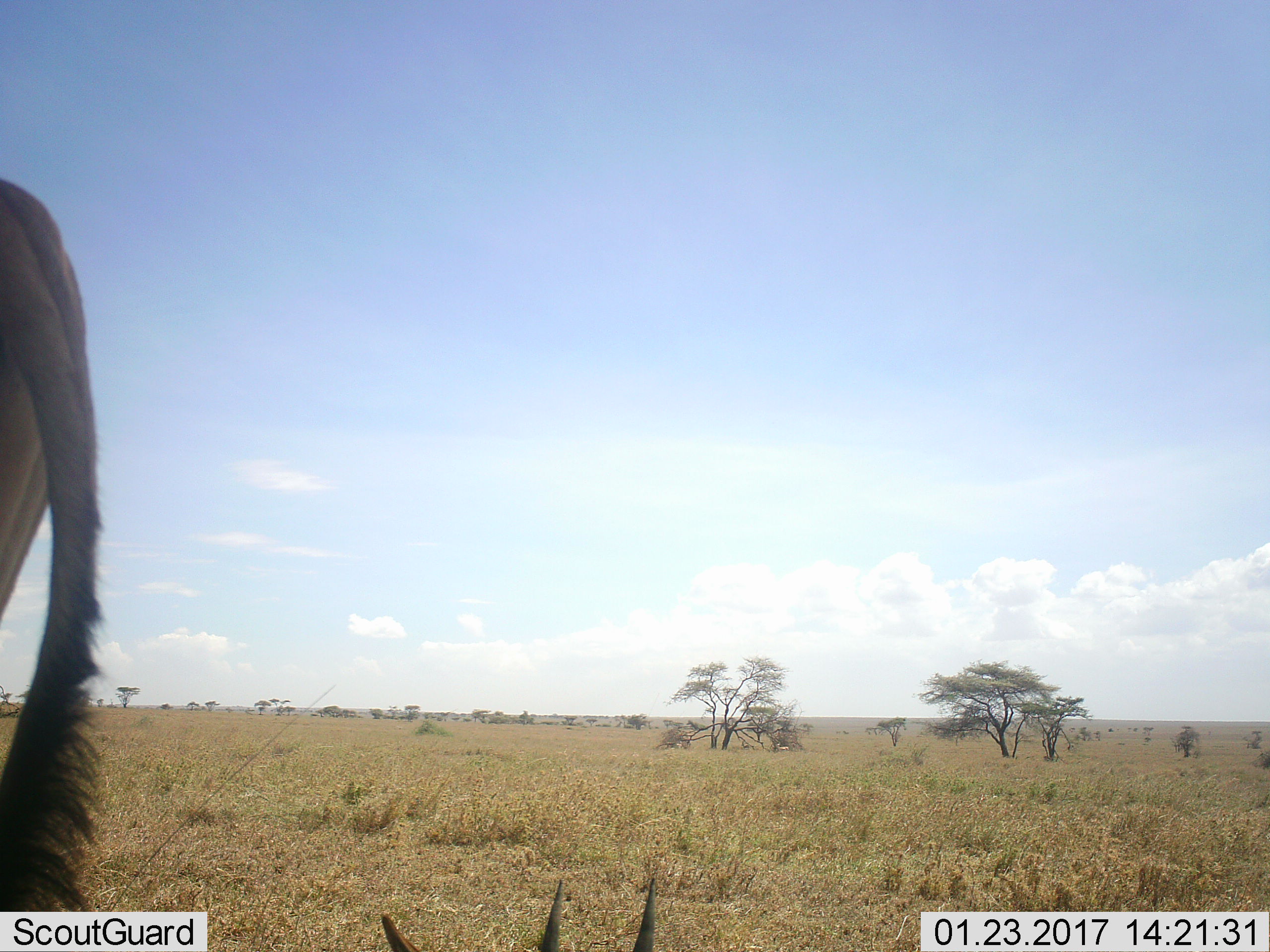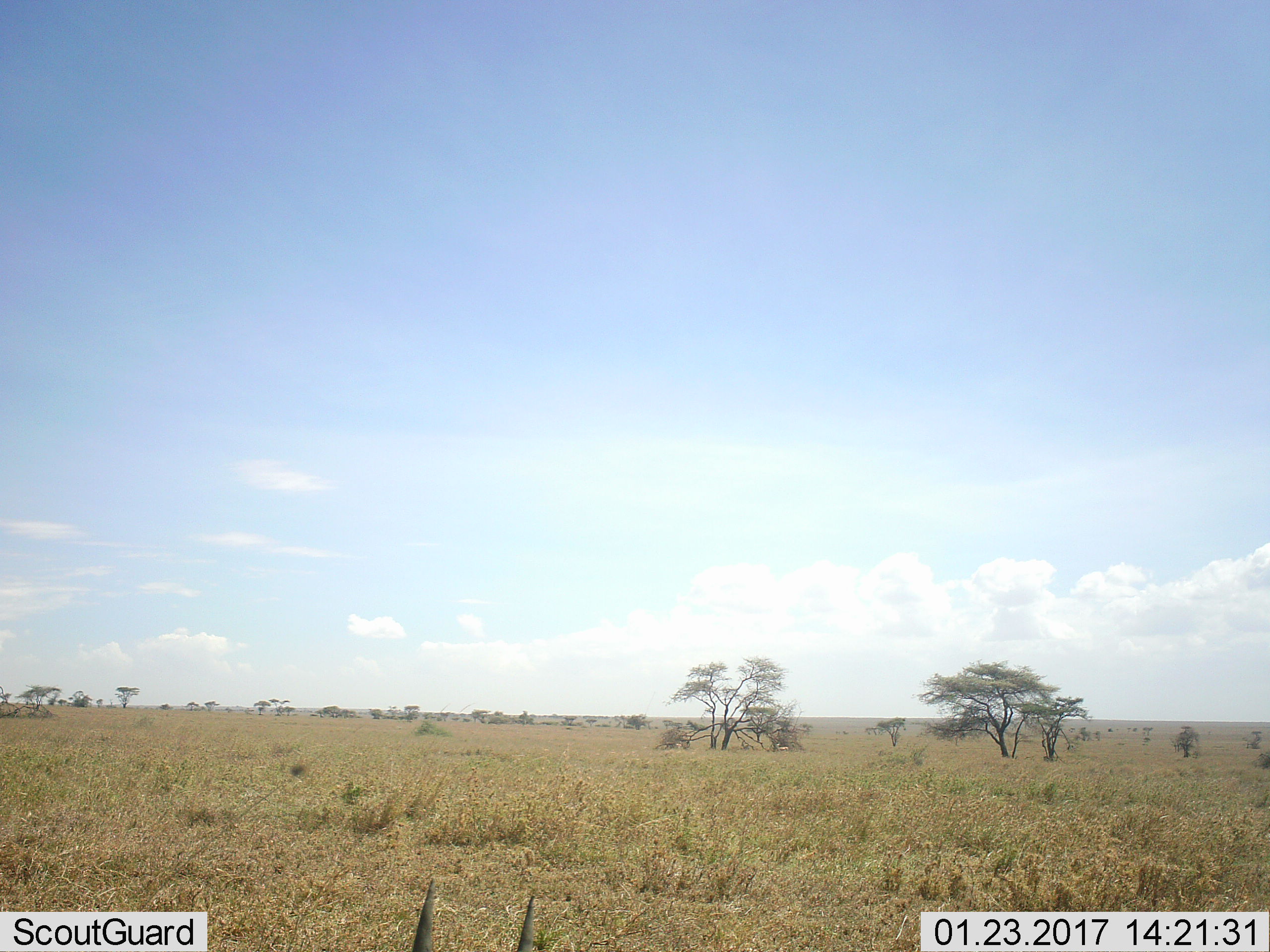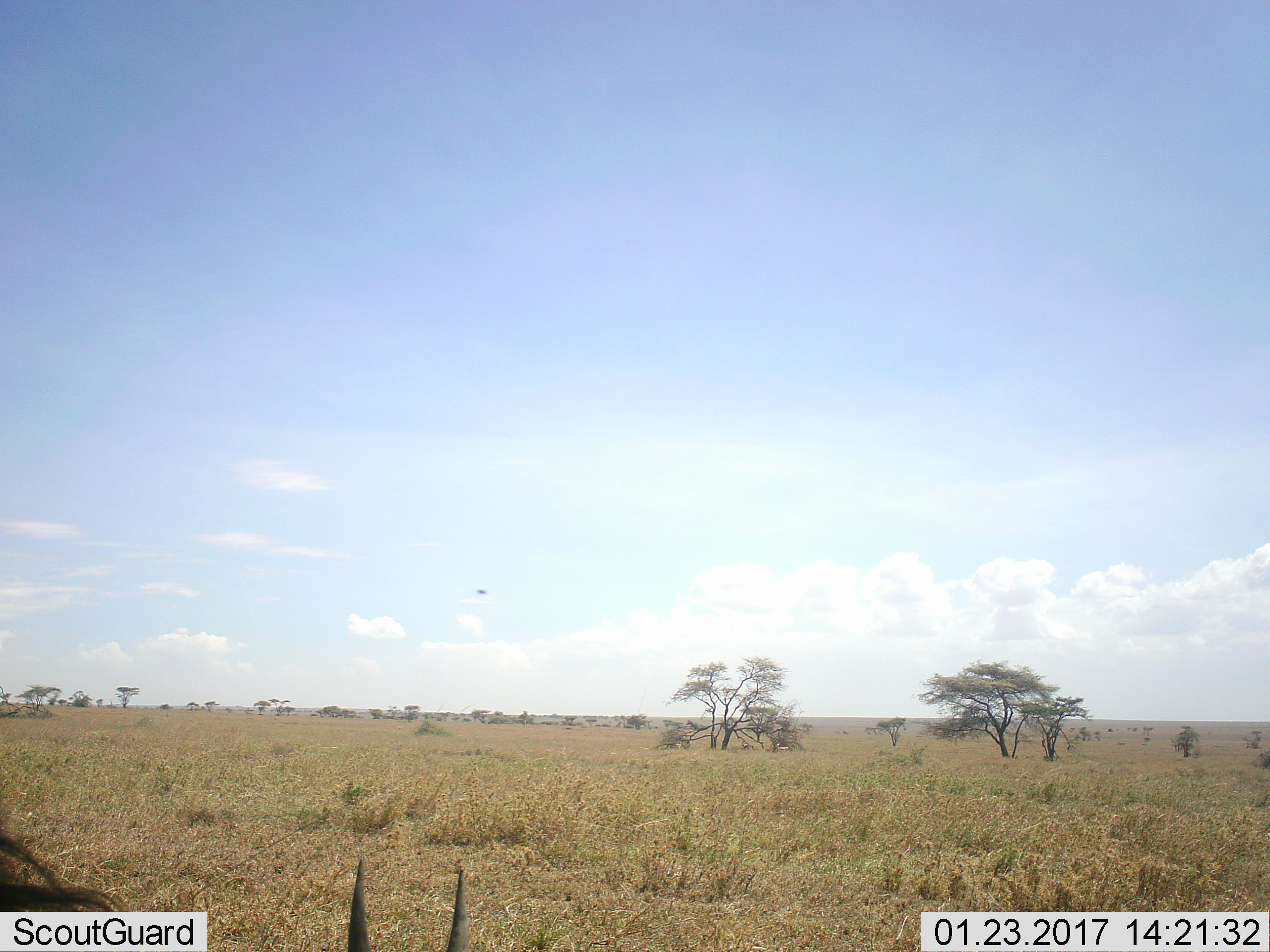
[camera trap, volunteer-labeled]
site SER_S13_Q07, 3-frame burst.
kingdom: Animalia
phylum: Chordata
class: Mammalia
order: Artiodactyla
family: Bovidae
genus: Connochaetes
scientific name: Connochaetes taurinus taurinus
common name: blue wildebeest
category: wildebeestblue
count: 1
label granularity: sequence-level